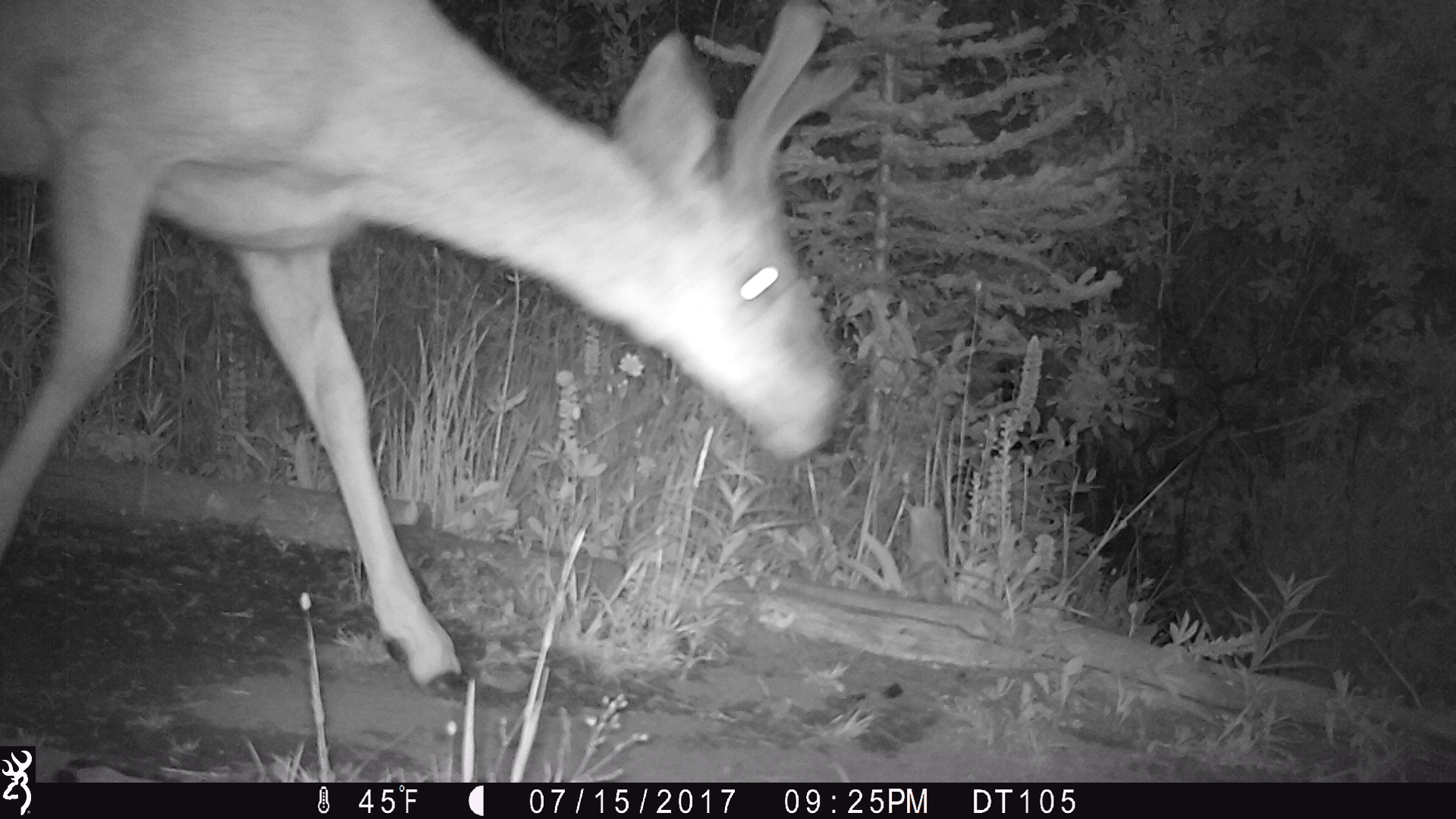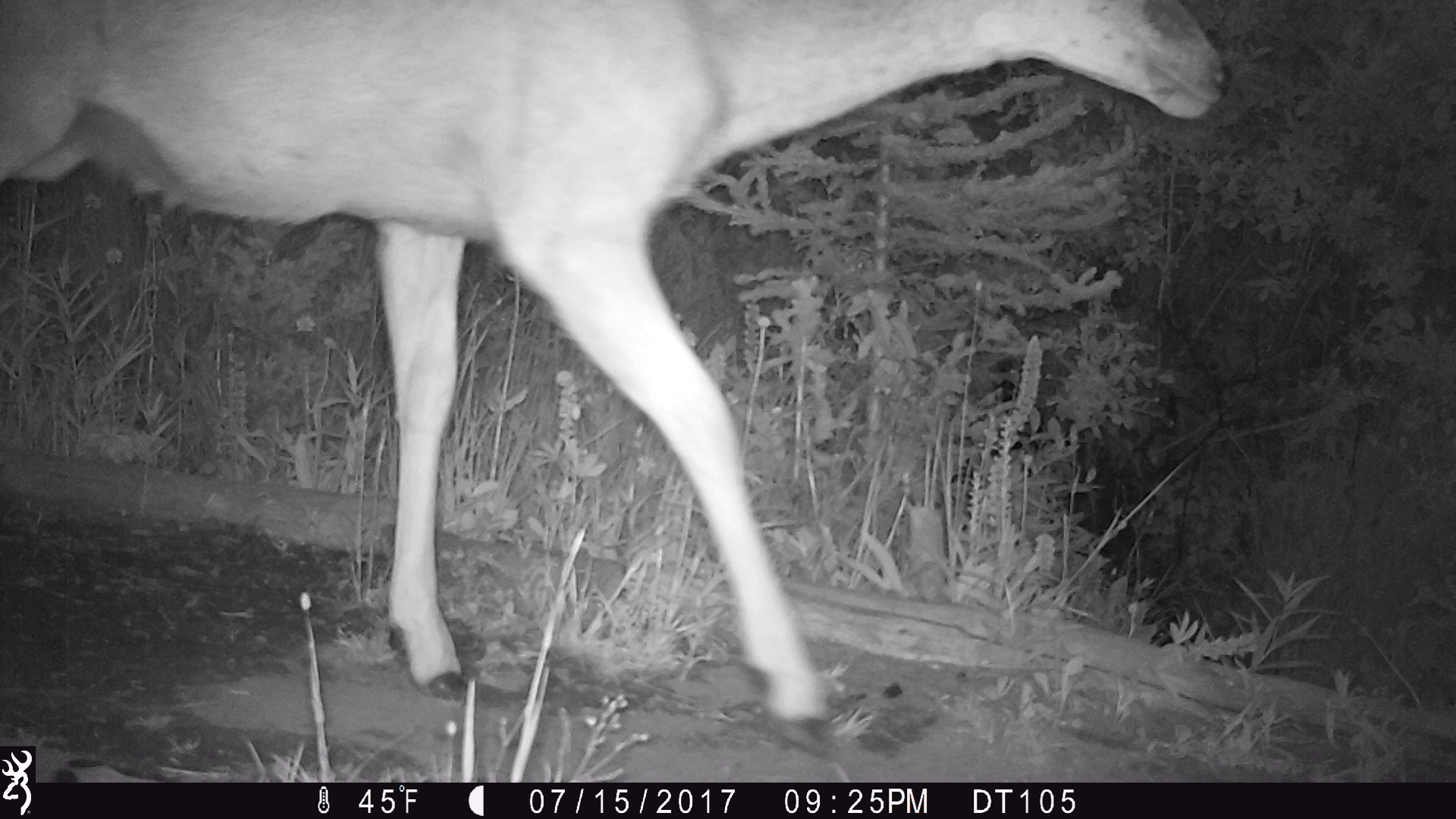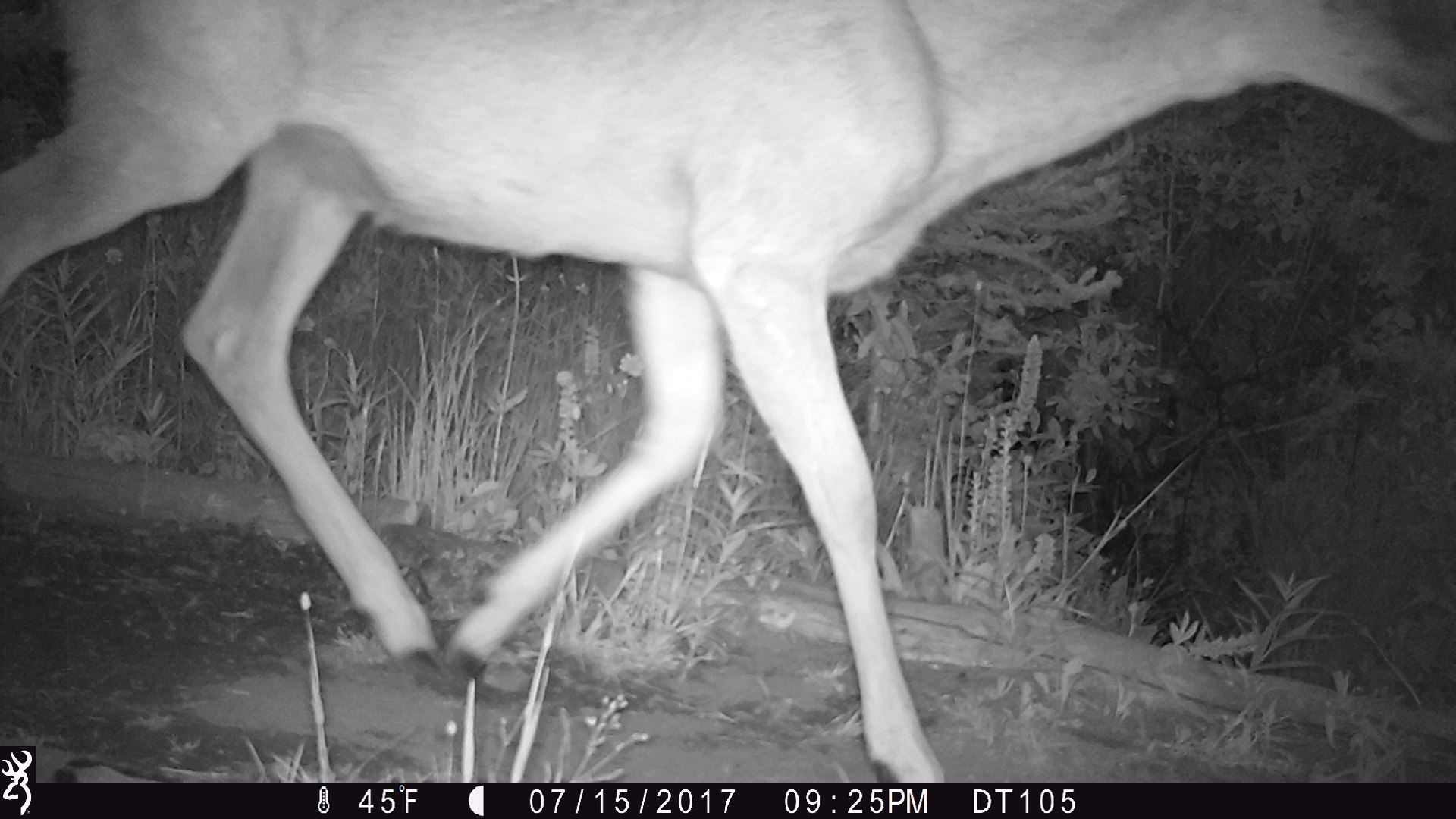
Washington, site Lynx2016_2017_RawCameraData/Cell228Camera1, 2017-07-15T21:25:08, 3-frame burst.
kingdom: Animalia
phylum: Chordata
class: Mammalia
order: Artiodactyla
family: Cervidae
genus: Odocoileus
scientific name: Odocoileus hemionus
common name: mule deer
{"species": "Odocoileus hemionus (mule deer)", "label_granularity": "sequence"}